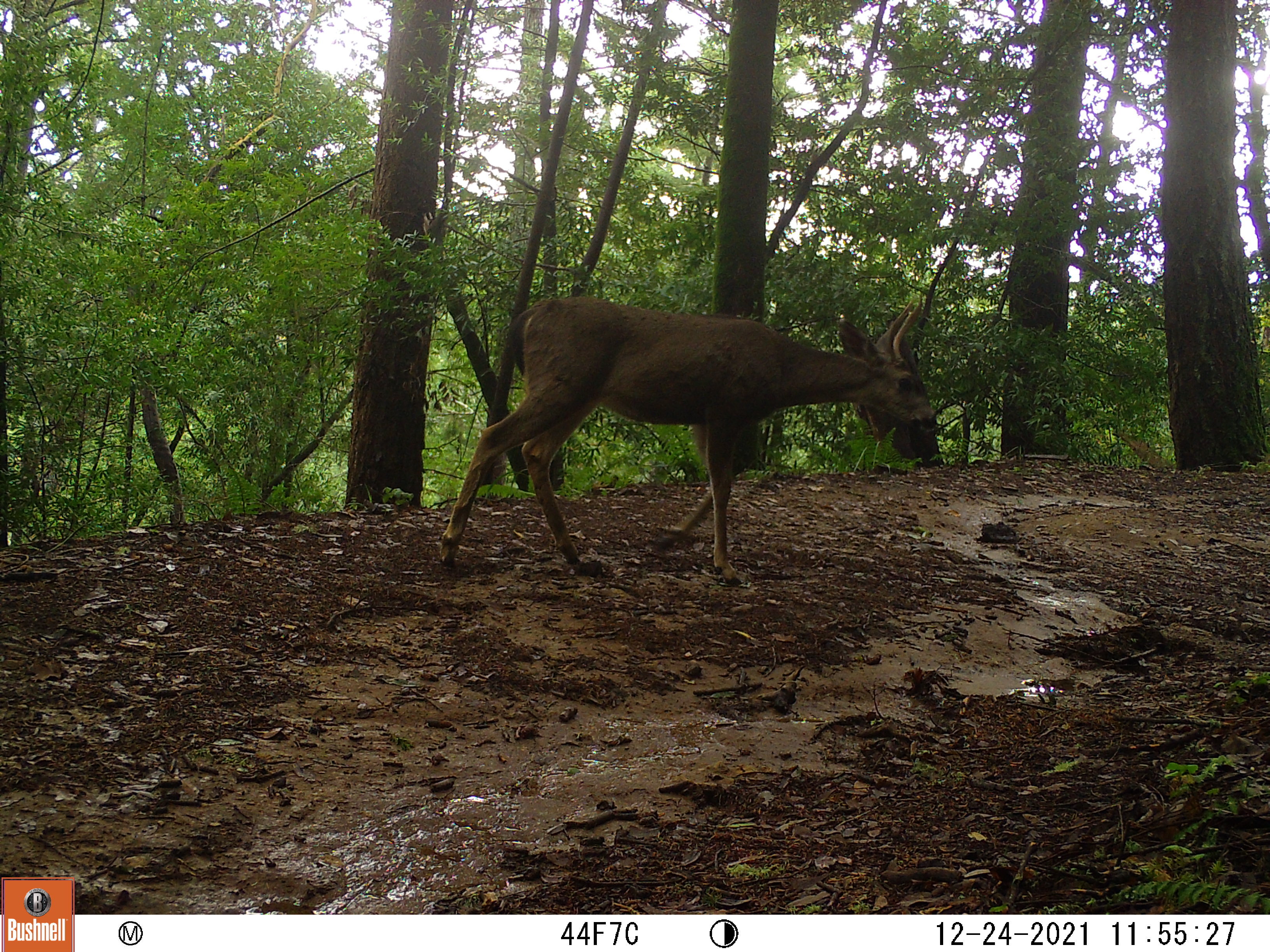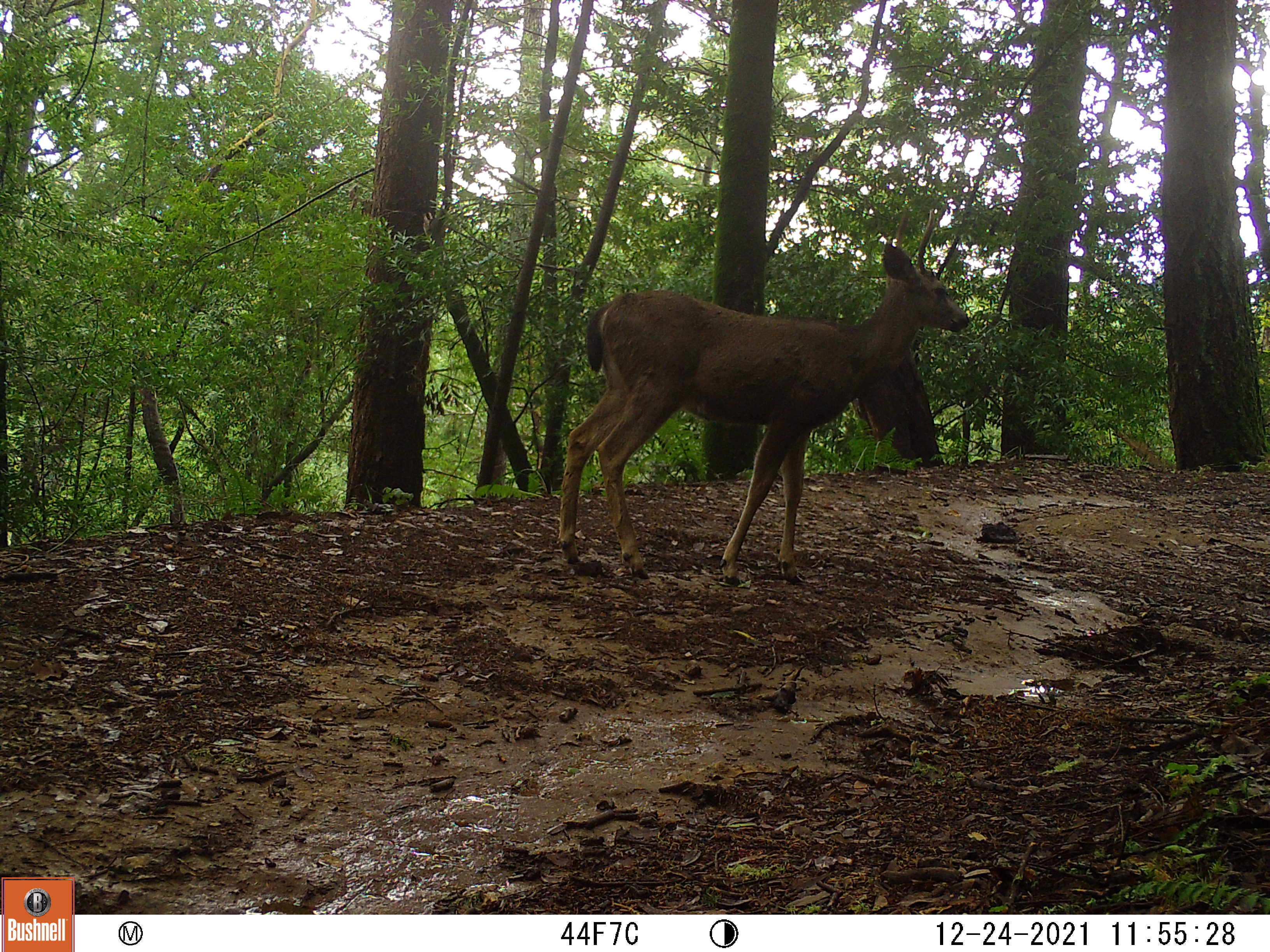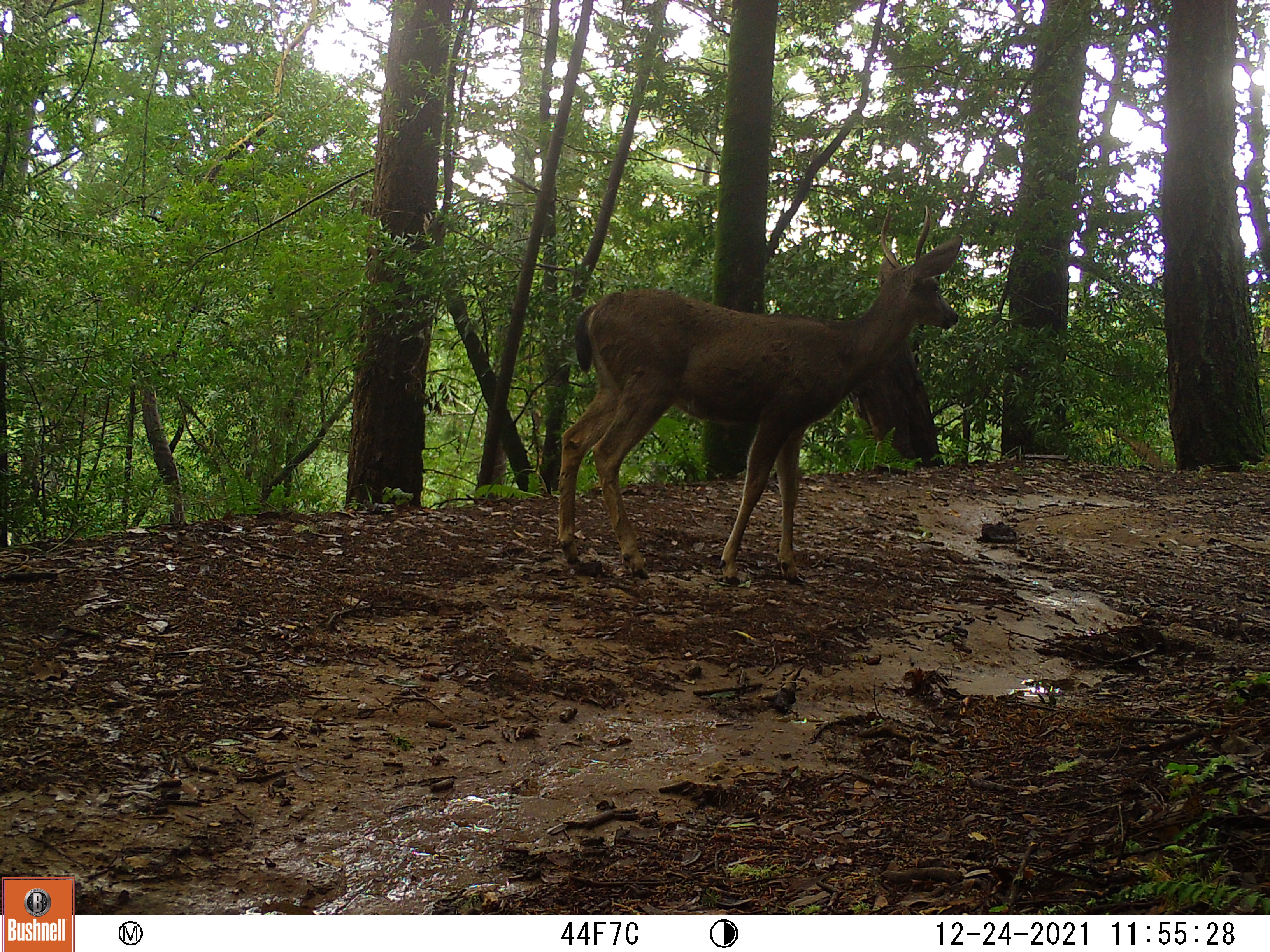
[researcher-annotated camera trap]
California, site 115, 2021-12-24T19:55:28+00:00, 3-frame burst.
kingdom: Animalia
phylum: Chordata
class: Mammalia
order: Artiodactyla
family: Cervidae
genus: Odocoileus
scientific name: Odocoileus hemionus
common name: mule deer